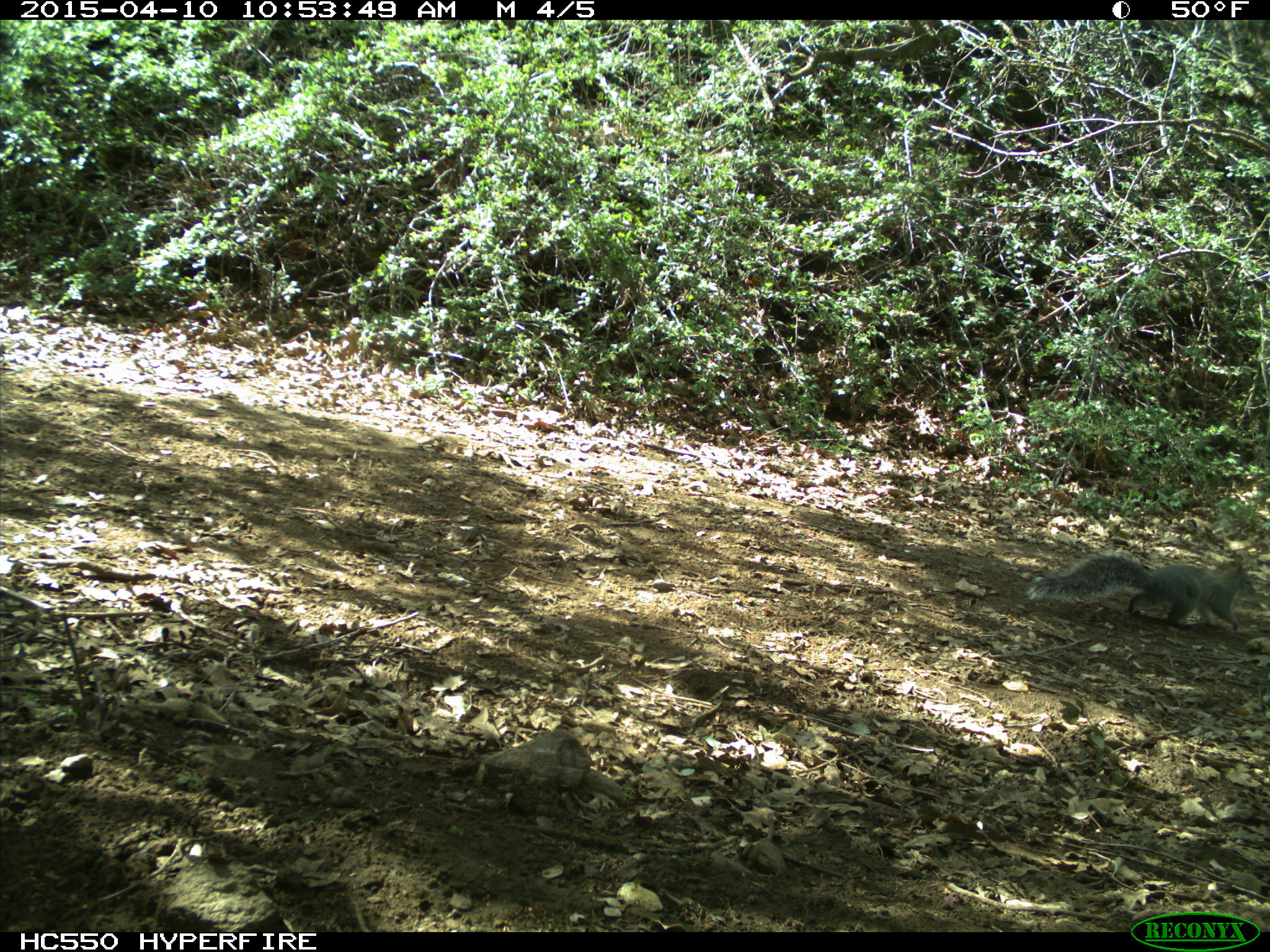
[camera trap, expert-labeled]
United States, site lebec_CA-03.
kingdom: Animalia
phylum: Chordata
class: Mammalia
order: Rodentia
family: Sciuridae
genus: Sciurus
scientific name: Sciurus carolinensis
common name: eastern gray squirrel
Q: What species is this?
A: Sciurus carolinensis (eastern gray squirrel).